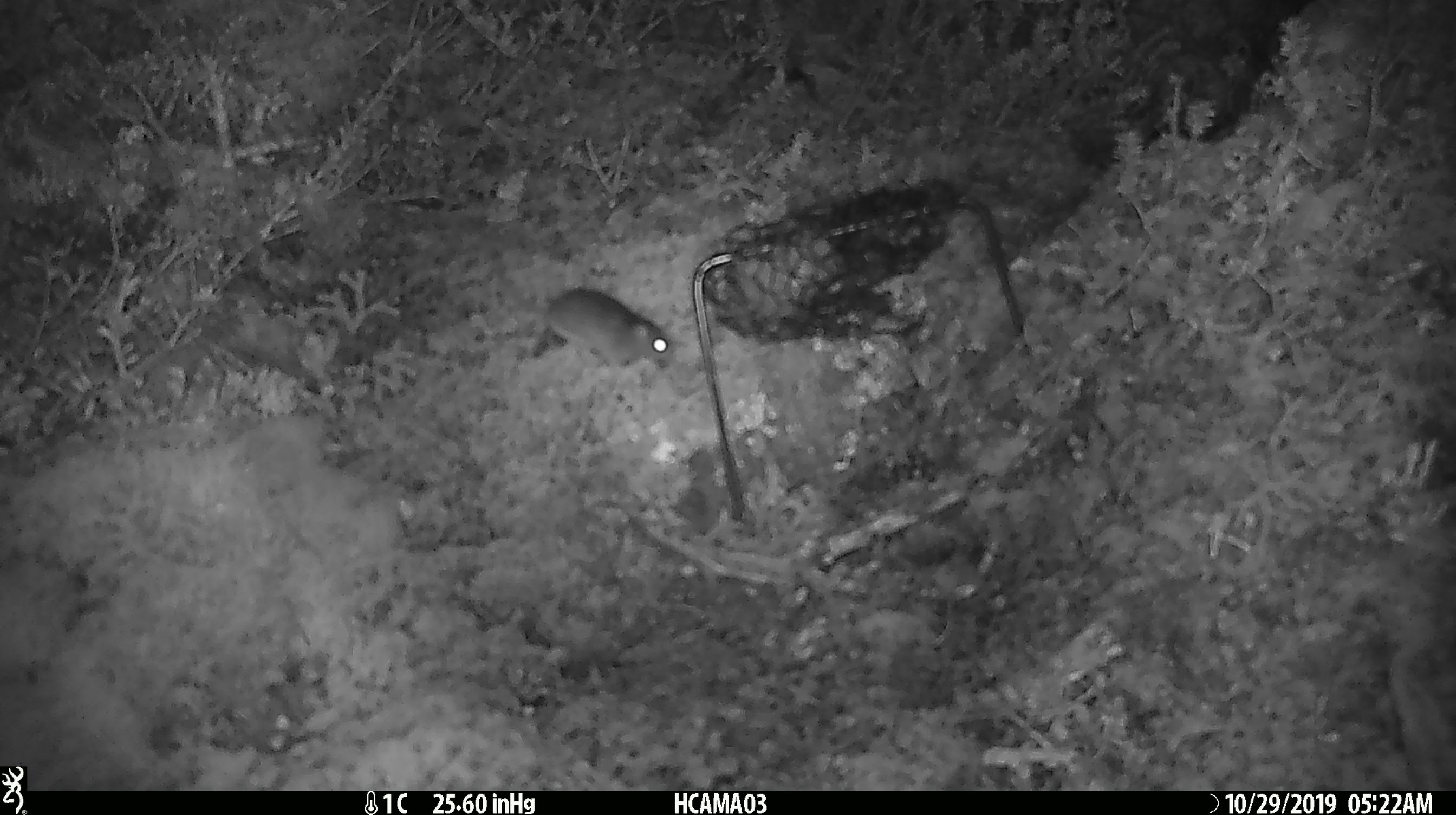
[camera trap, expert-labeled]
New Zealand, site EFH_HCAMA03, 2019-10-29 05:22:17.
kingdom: Animalia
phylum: Chordata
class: Mammalia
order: Rodentia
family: Muridae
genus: Mus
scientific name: Mus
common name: mouse